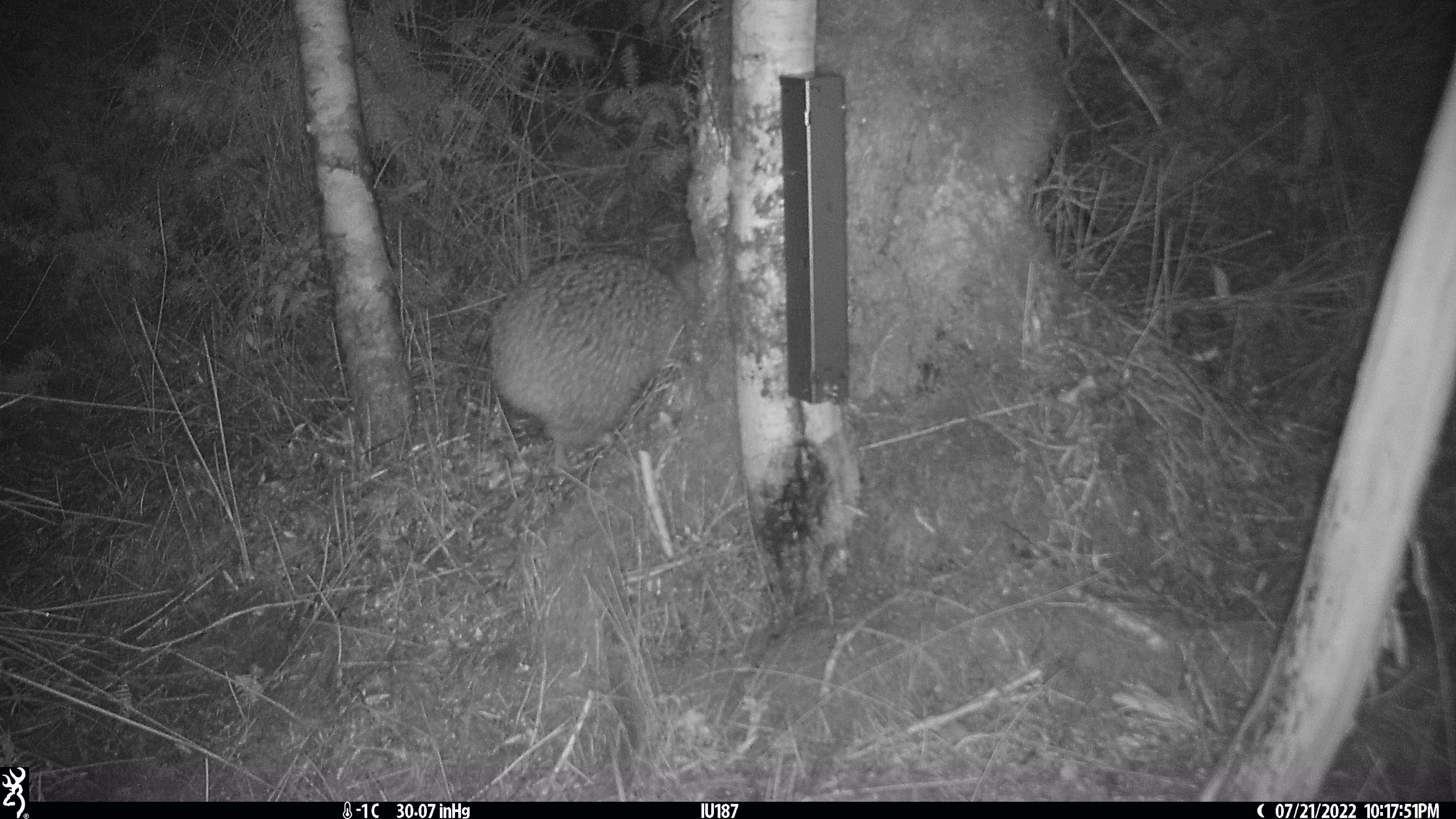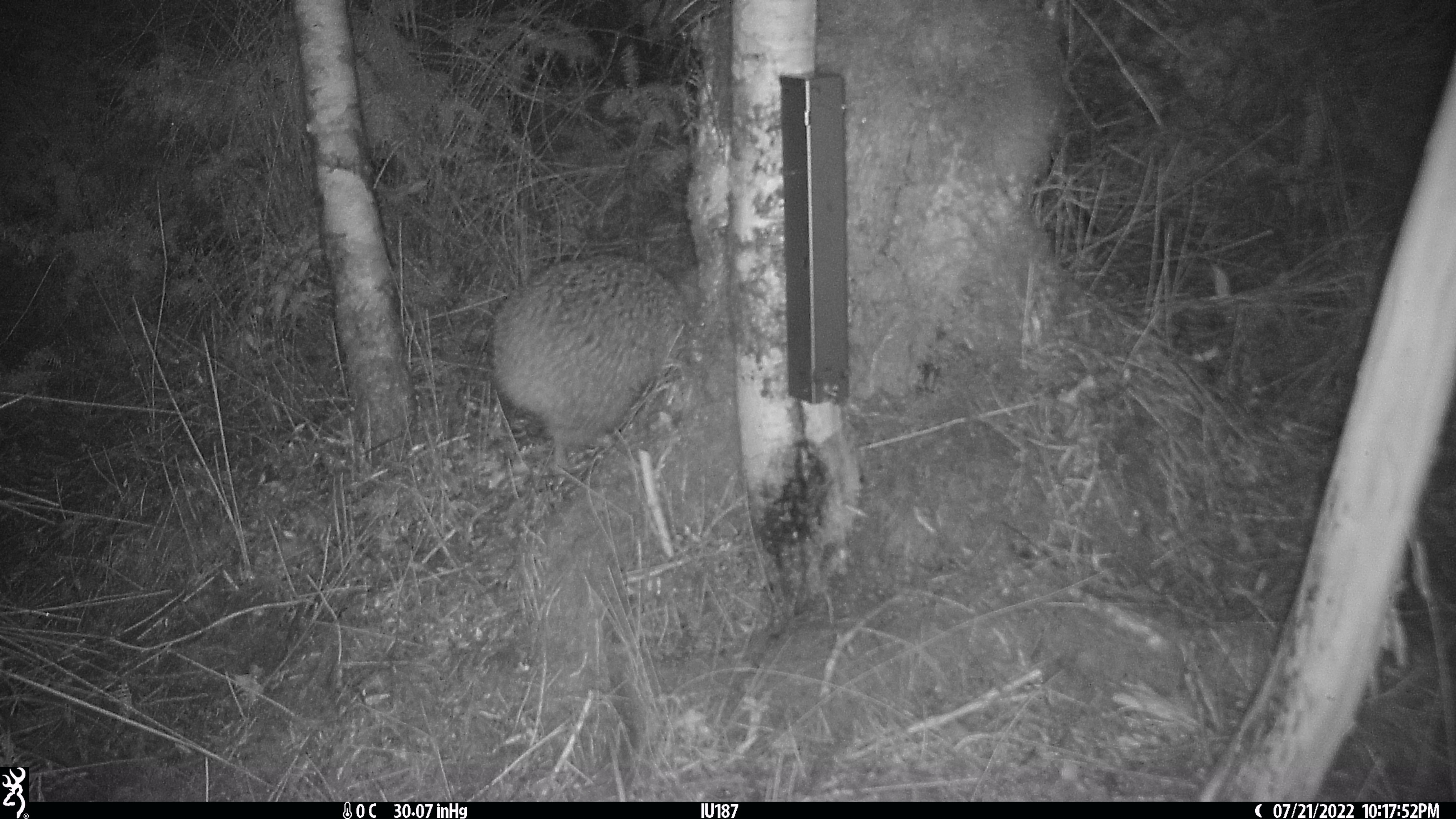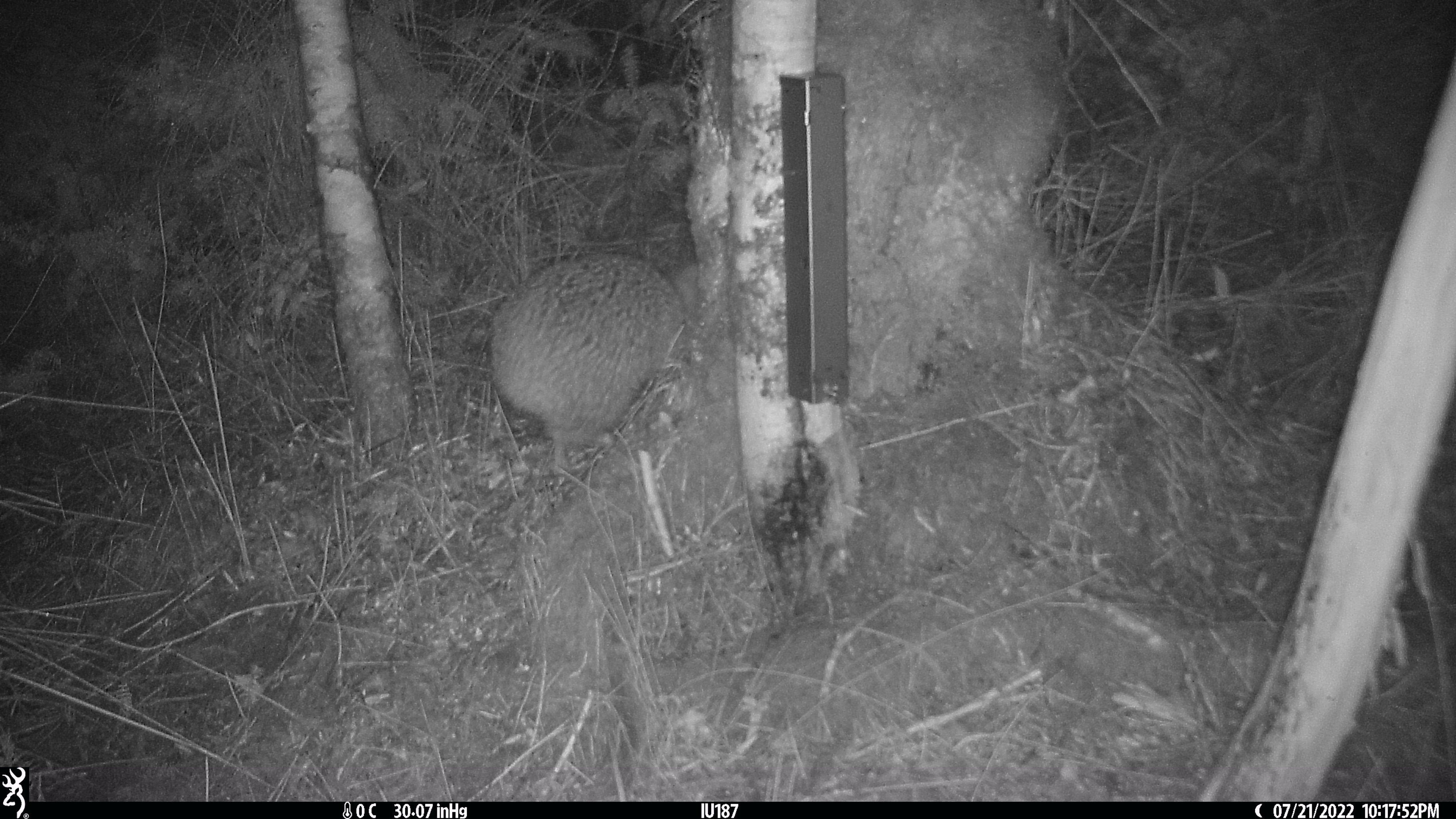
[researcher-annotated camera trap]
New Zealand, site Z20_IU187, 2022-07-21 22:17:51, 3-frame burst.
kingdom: Animalia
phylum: Chordata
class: Aves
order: Apterygiformes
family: Apterygidae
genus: Apteryx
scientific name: Apteryx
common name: kiwi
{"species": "kiwi (Apteryx)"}